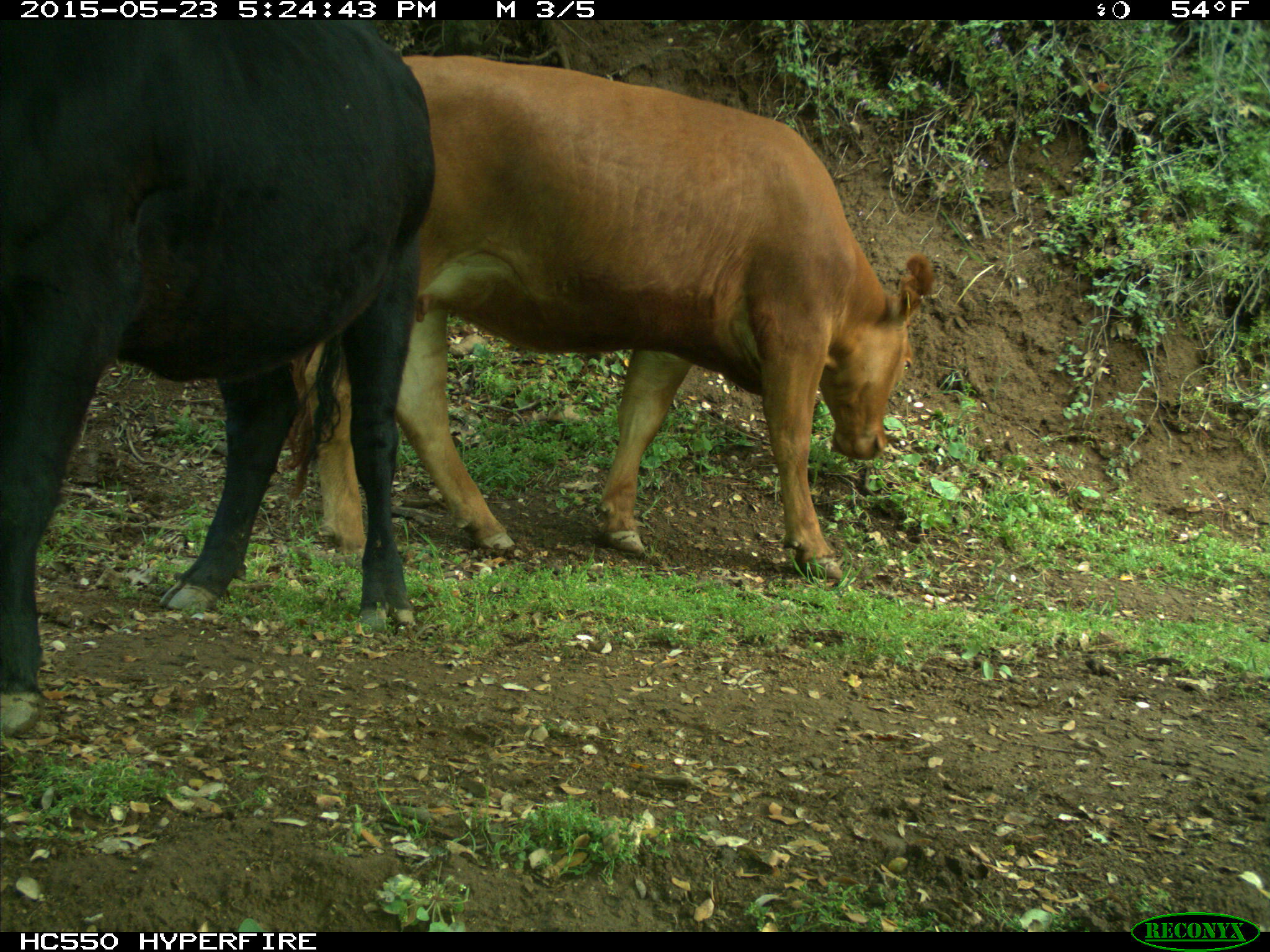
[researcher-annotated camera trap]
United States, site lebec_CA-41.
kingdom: Animalia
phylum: Chordata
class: Mammalia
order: Artiodactyla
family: Bovidae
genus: Bos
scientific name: Bos taurus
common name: domestic cow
Bos taurus (domestic cow).